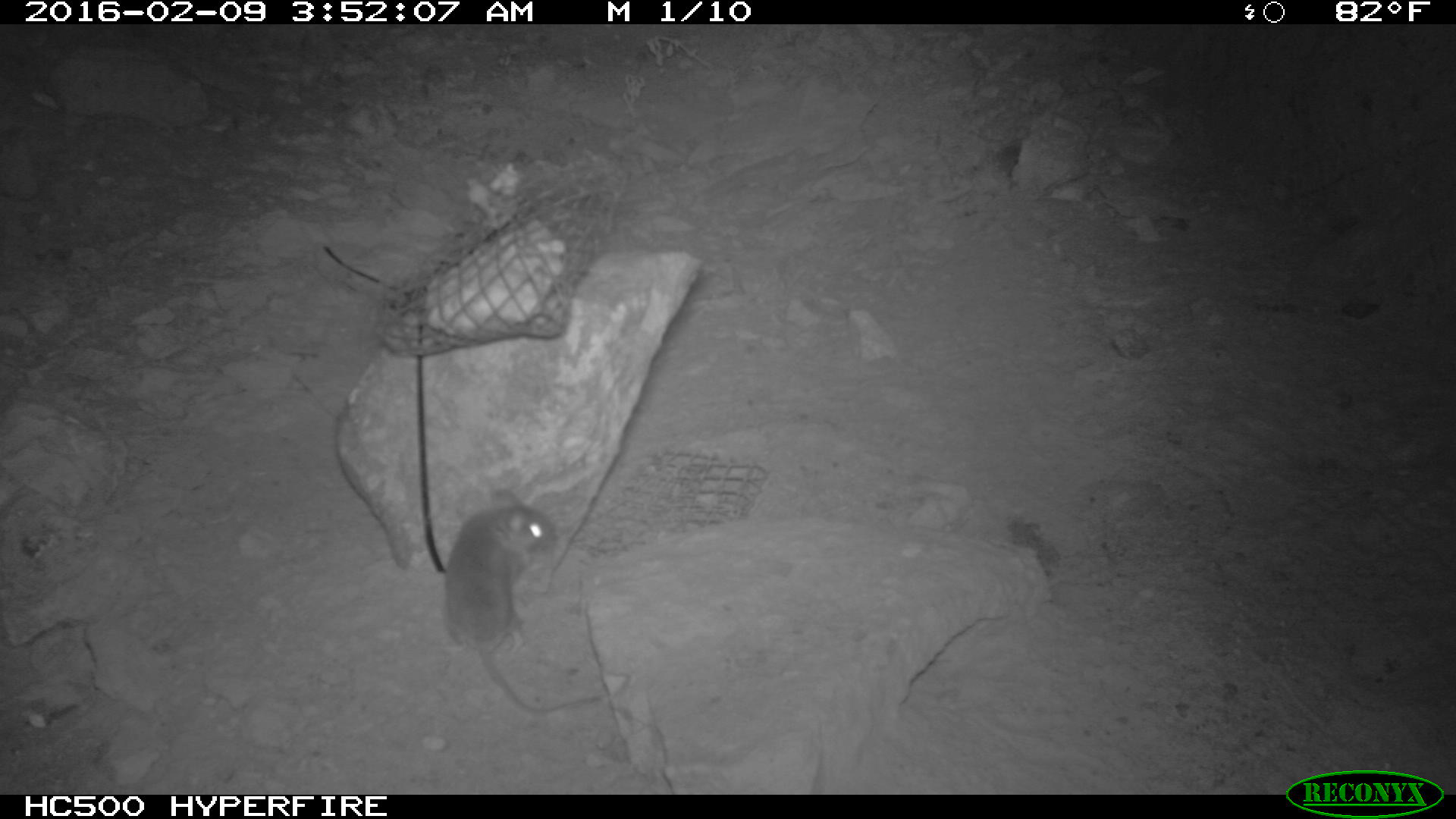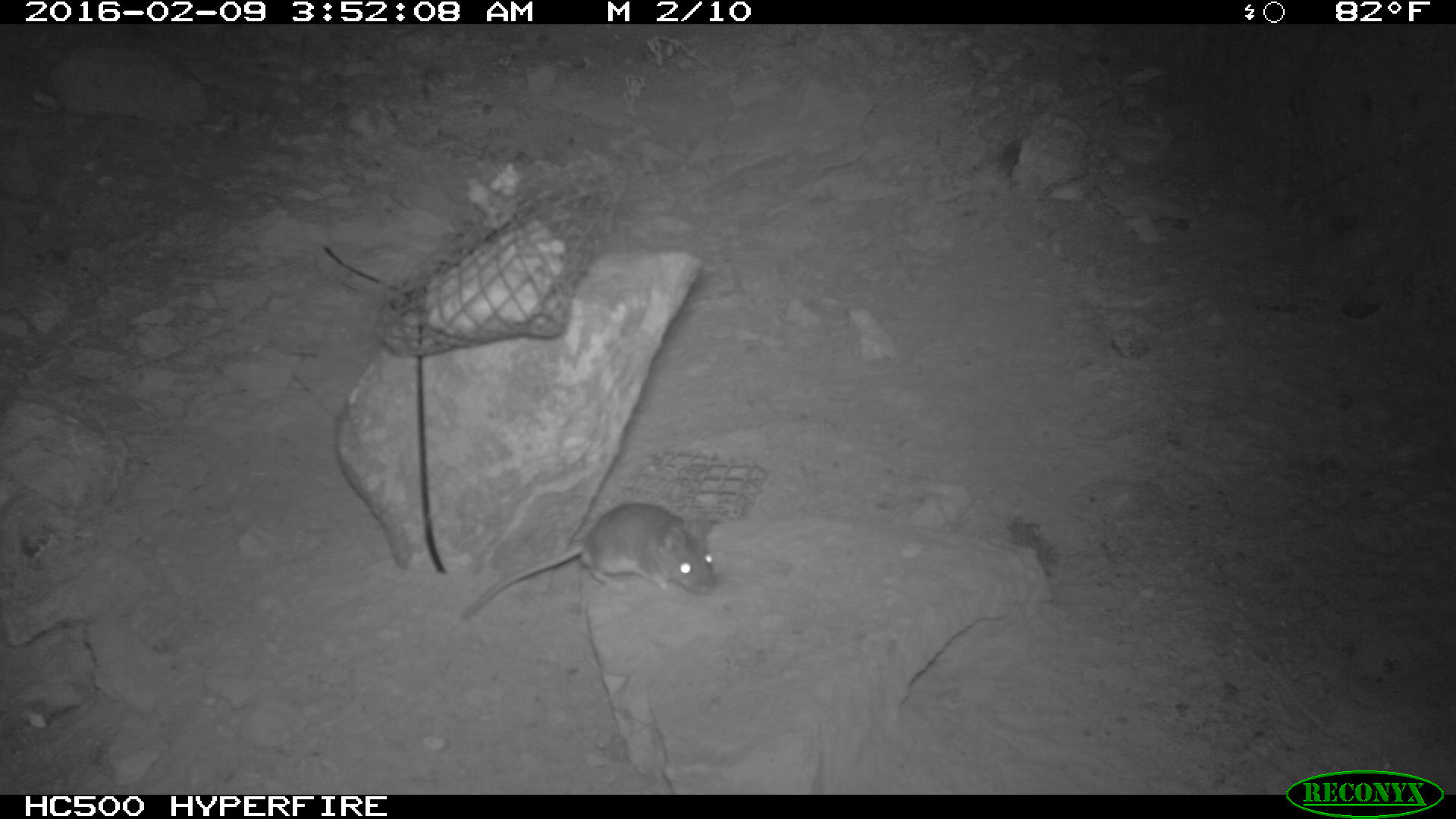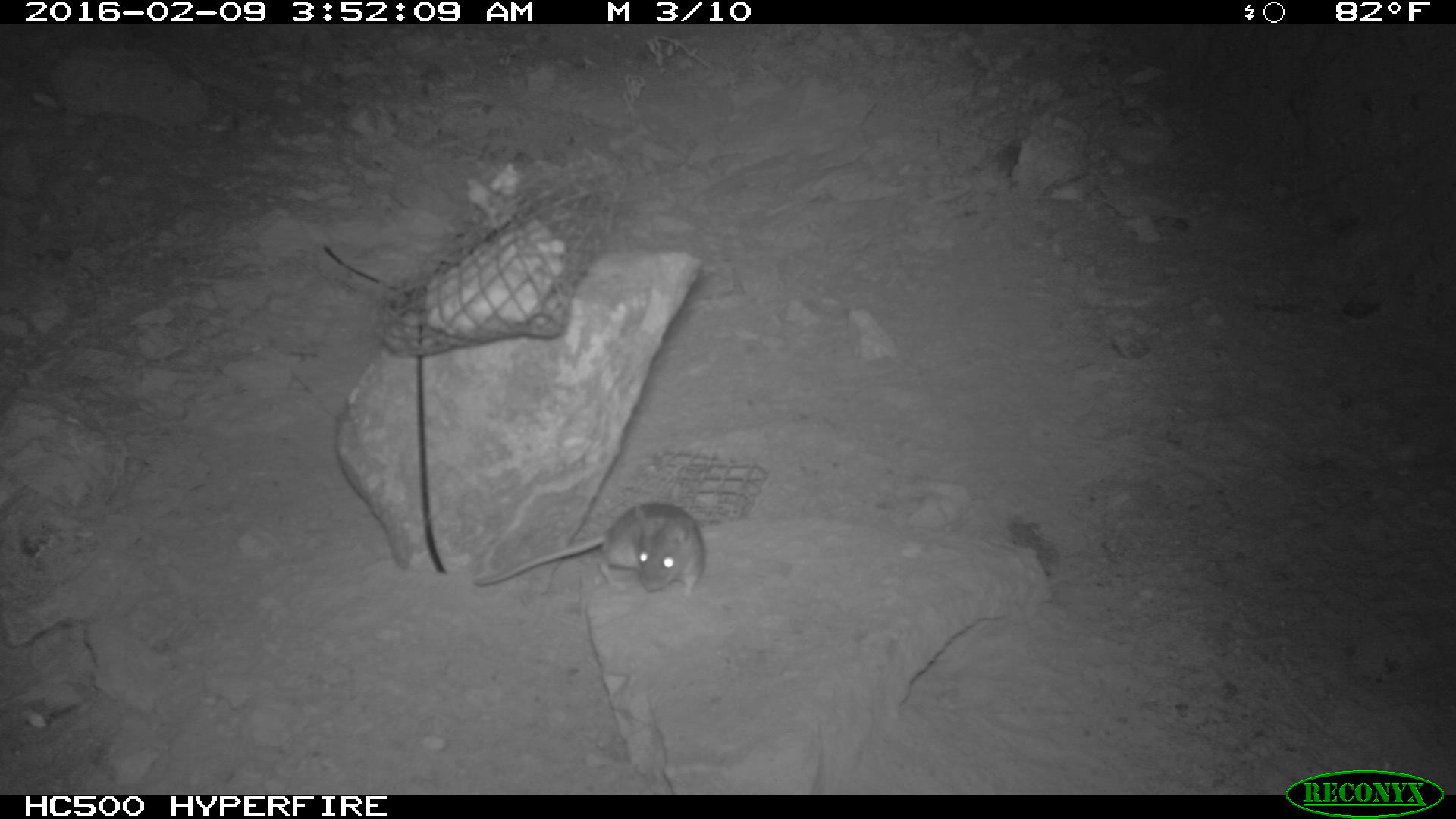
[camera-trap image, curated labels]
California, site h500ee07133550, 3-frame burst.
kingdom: Animalia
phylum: Chordata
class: Mammalia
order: Rodentia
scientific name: Rodentia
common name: rodent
Rodent (Rodentia).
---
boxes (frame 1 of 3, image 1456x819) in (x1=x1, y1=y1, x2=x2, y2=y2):
rodent: (x1=441, y1=489, x2=597, y2=715)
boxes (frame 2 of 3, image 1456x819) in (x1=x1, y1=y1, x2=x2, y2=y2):
rodent: (x1=461, y1=503, x2=715, y2=618)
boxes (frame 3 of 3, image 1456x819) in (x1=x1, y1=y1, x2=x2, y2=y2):
rodent: (x1=474, y1=502, x2=704, y2=592)